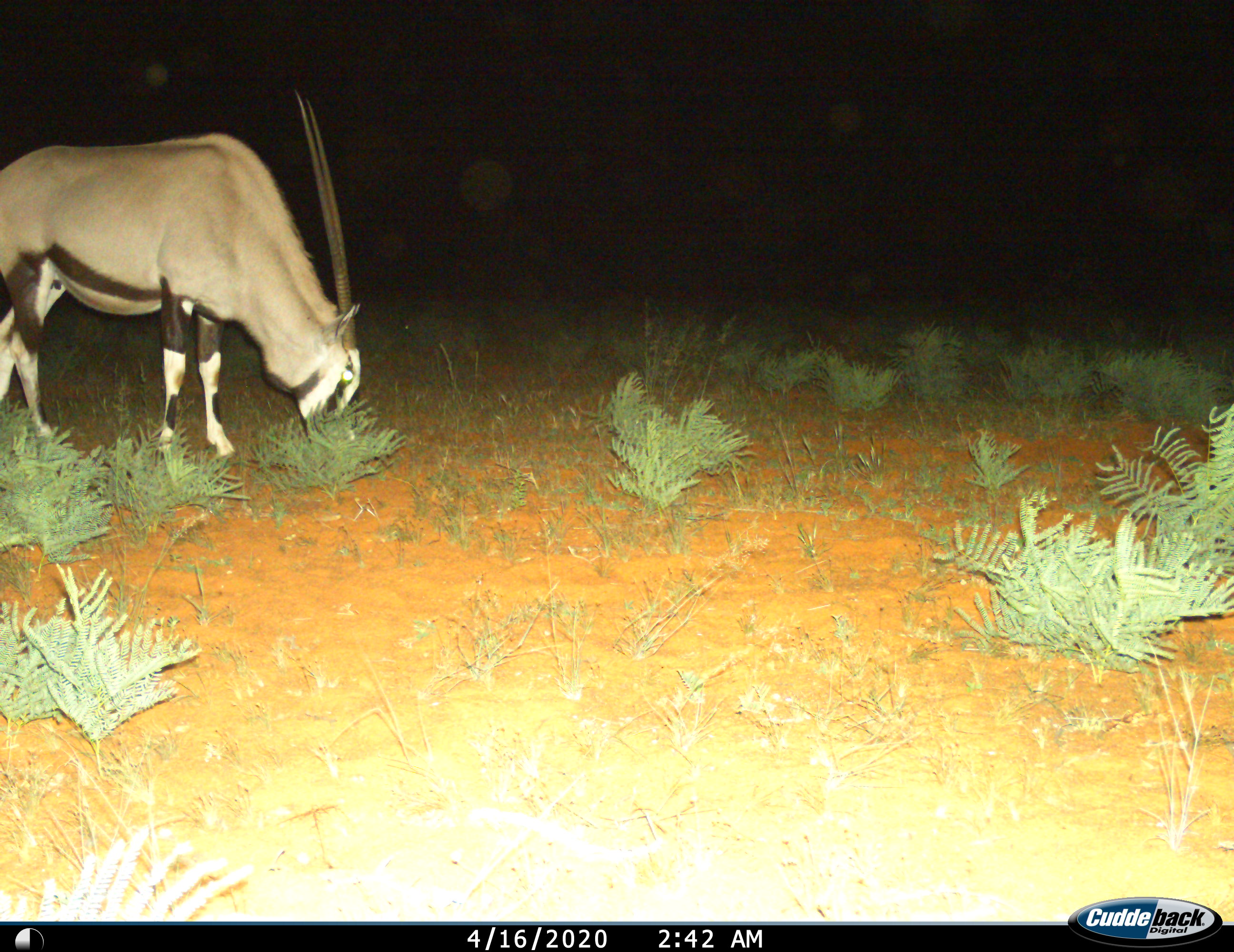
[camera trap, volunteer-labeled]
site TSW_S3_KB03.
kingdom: Animalia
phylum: Chordata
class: Mammalia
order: Artiodactyla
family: Bovidae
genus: Oryx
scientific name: Oryx gazella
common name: gemsbok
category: oryx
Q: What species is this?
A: Oryx (gemsbok) (Oryx gazella).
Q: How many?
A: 1.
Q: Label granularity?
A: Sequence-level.